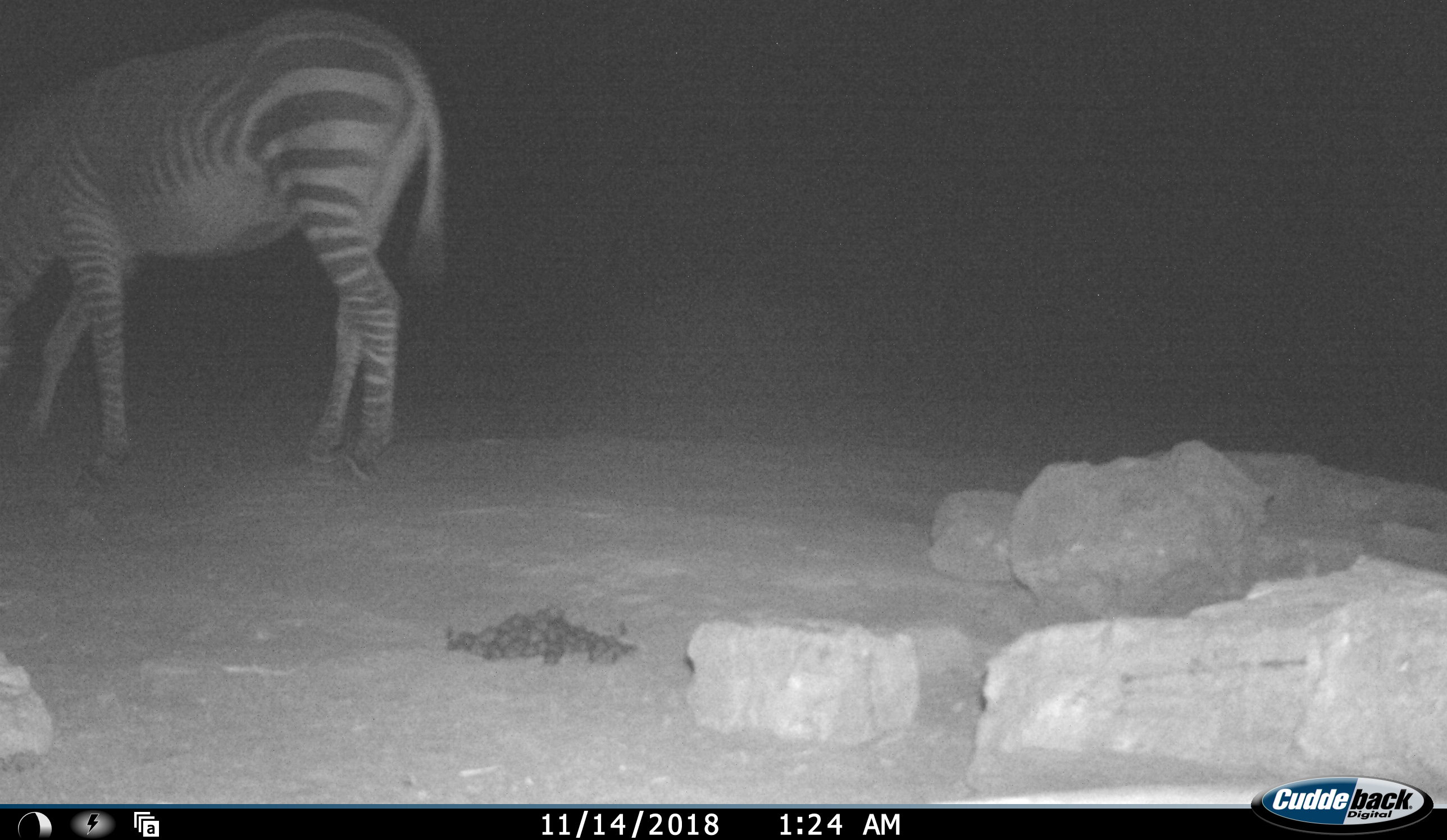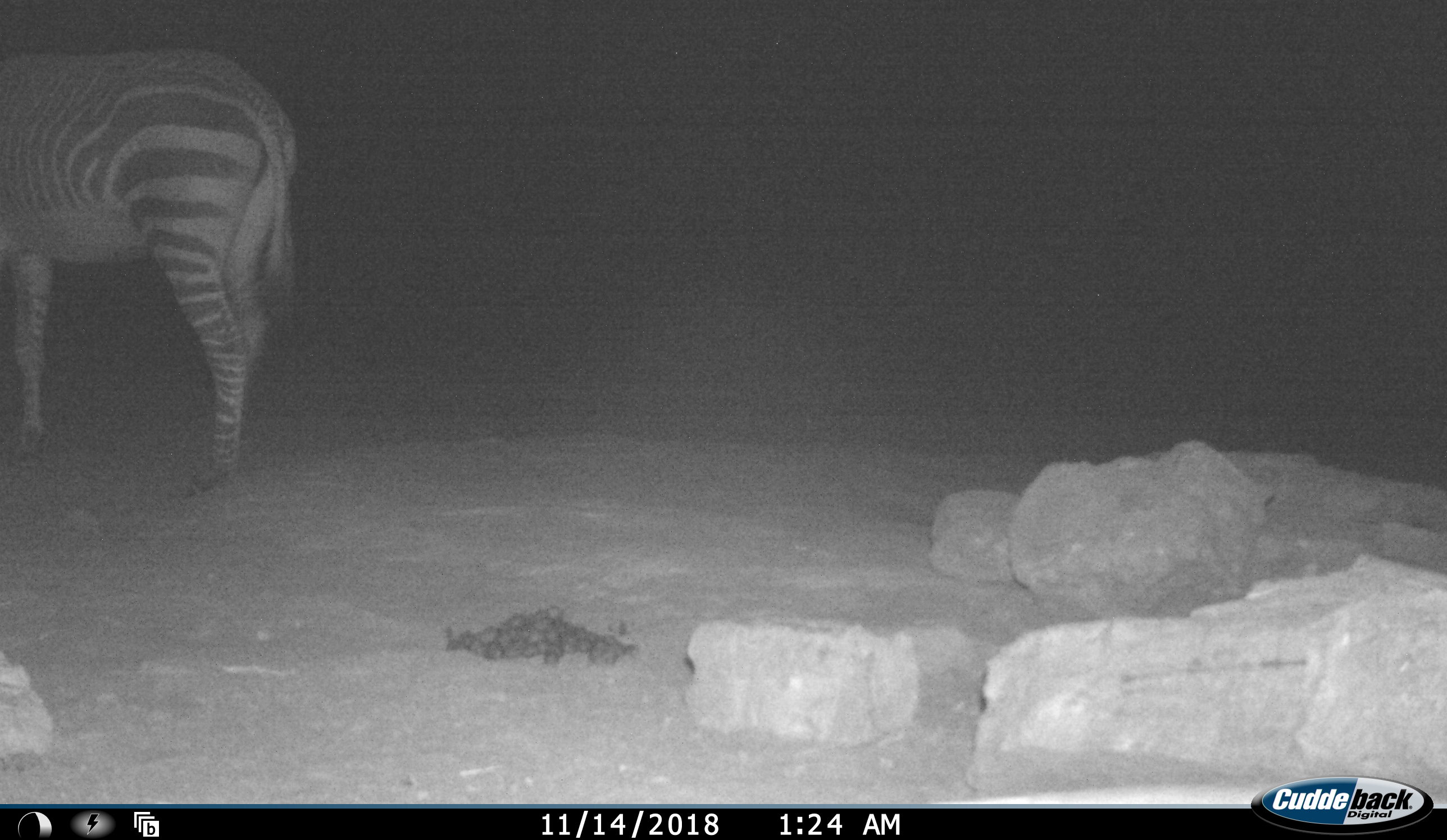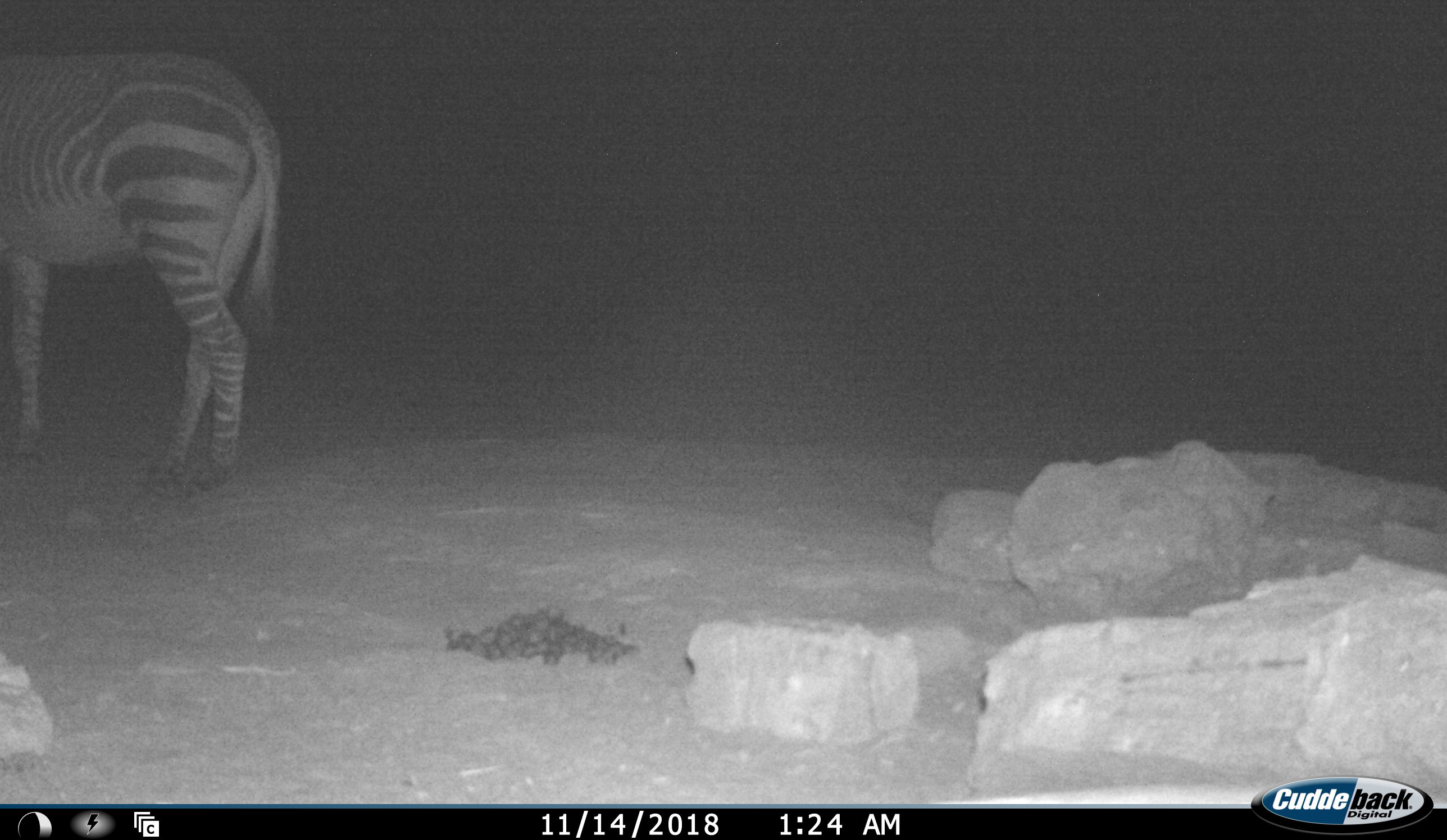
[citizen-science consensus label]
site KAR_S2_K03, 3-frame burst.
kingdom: Animalia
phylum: Chordata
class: Mammalia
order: Perissodactyla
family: Equidae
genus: Equus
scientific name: Equus zebra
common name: mountain zebra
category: zebramountain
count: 1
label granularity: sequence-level